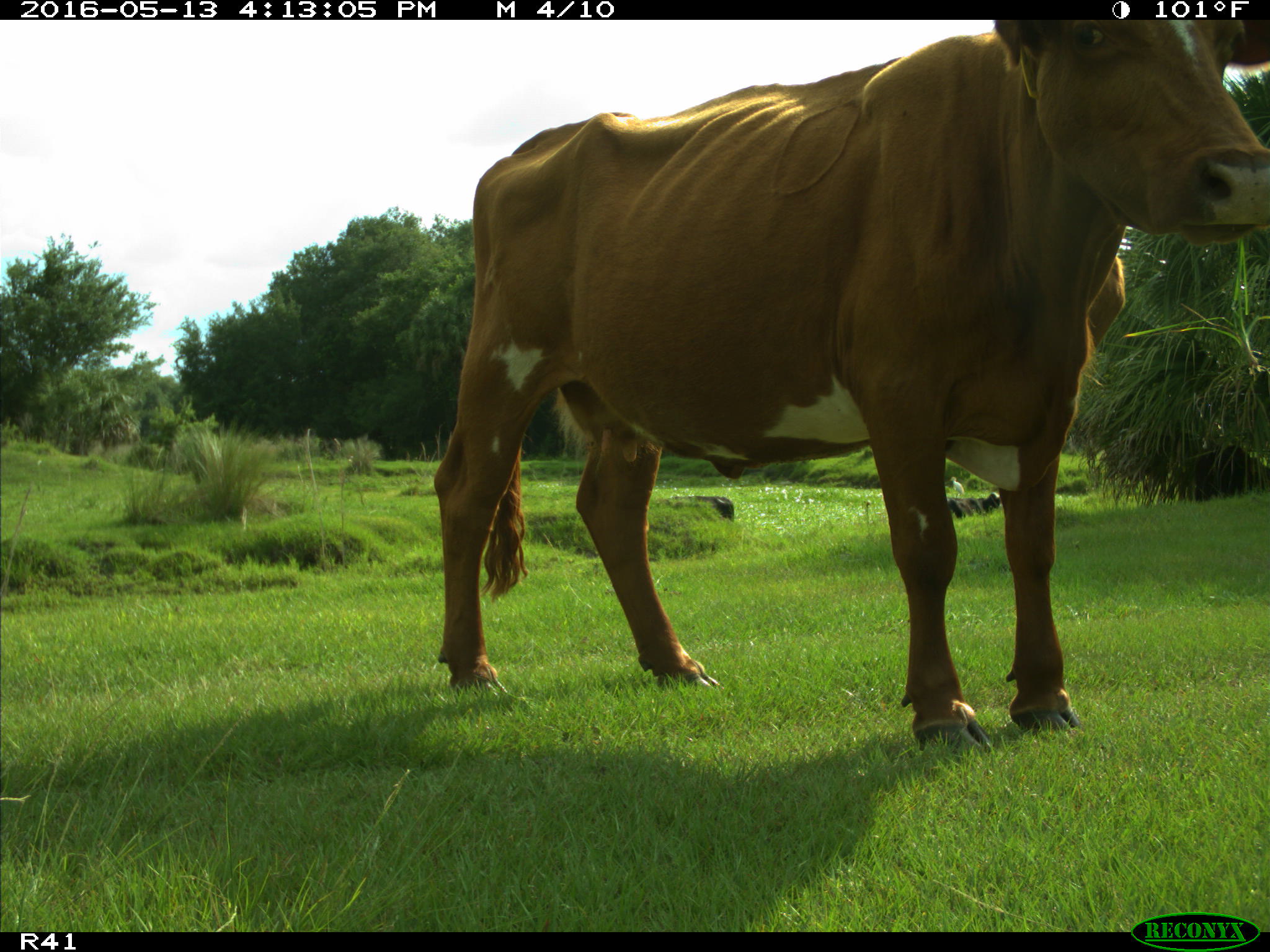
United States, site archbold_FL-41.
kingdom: Animalia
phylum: Chordata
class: Mammalia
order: Artiodactyla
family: Bovidae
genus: Bos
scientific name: Bos taurus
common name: domestic cow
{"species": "Bos taurus (domestic cow)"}